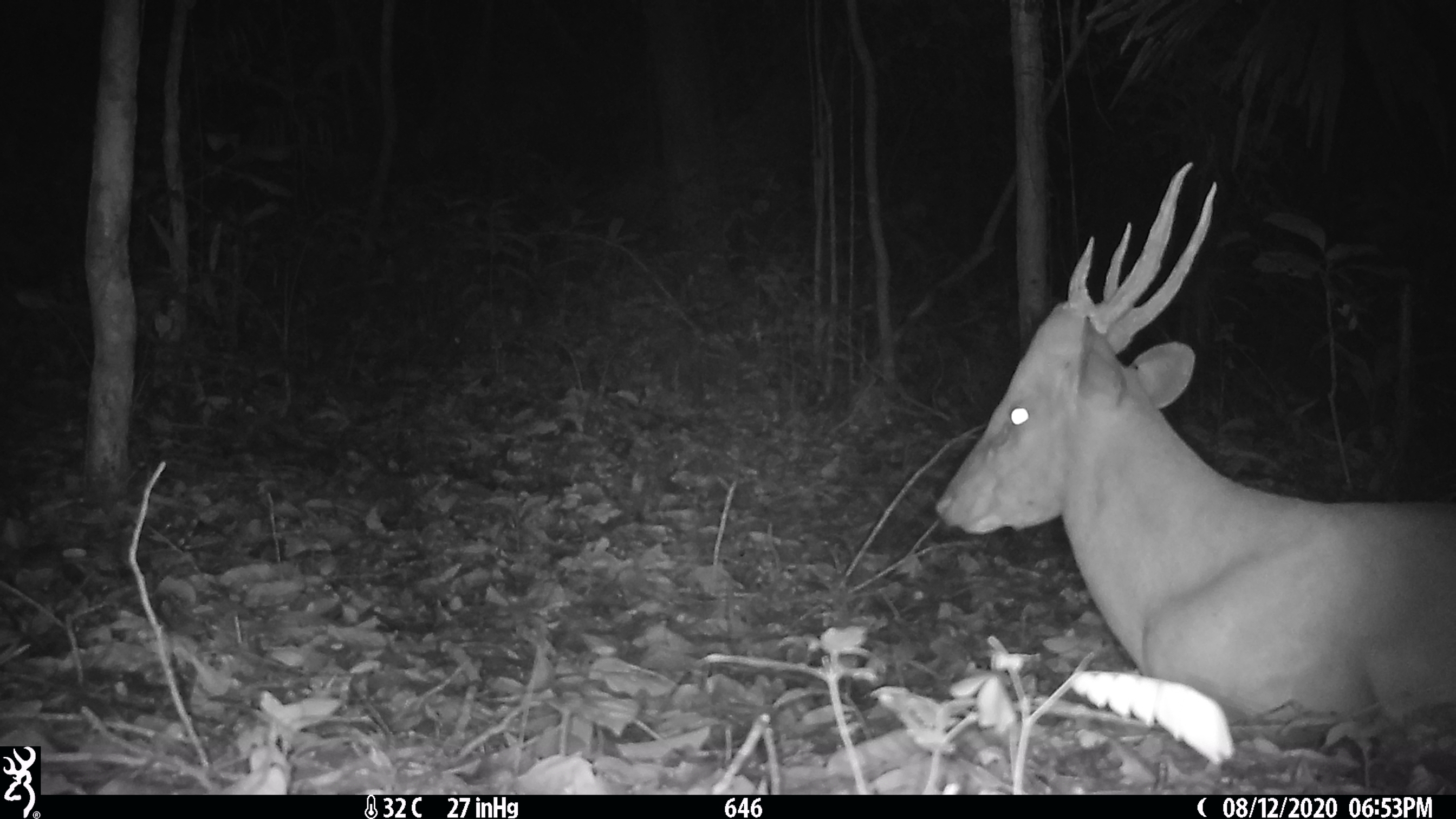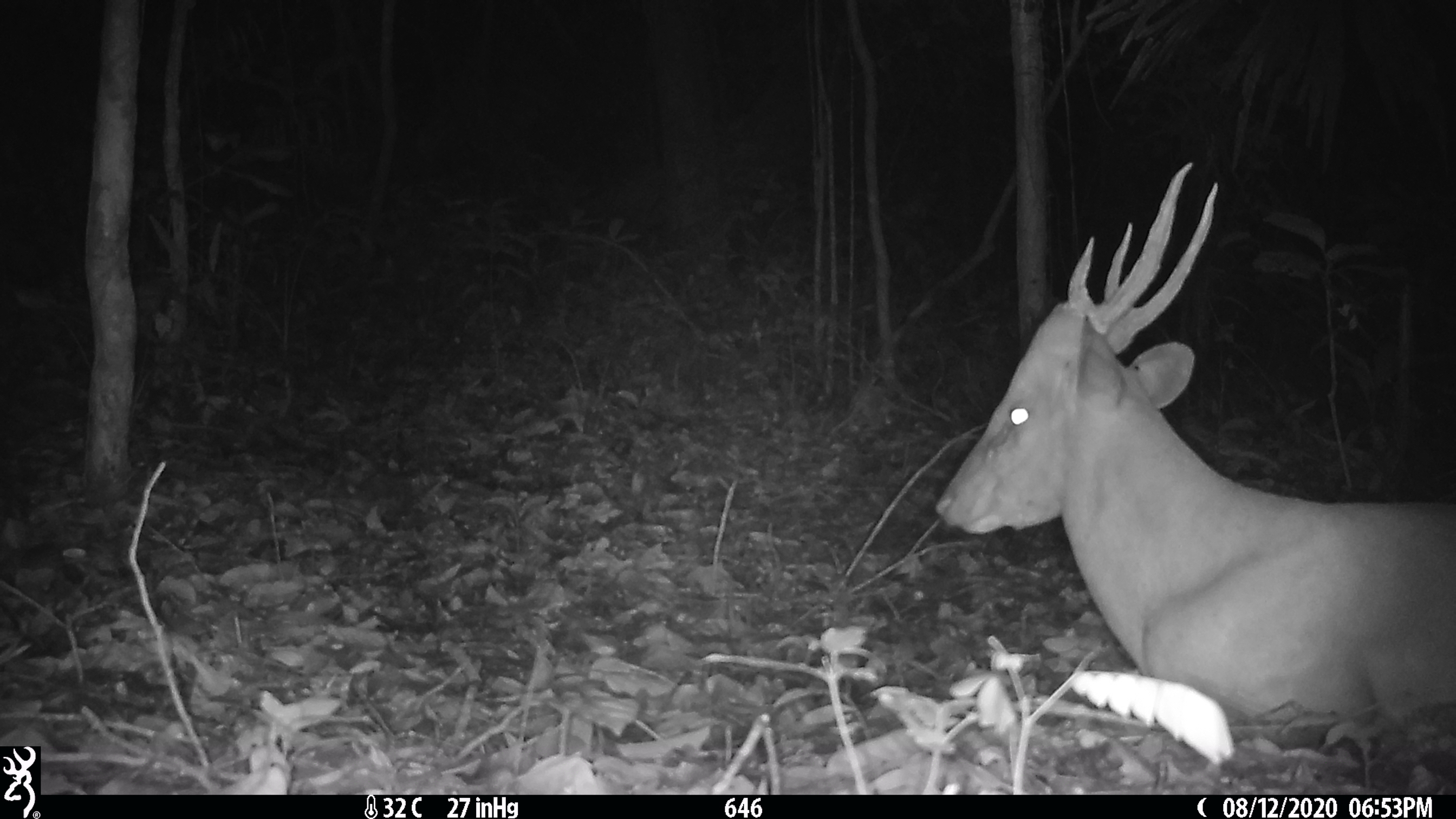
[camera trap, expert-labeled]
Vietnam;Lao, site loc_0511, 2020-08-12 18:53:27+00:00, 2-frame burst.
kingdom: Animalia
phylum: Chordata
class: Mammalia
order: Artiodactyla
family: Cervidae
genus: Muntiacus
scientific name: Muntiacus vuquangensis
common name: large-antlered muntjac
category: large antlered muntjac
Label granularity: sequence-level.